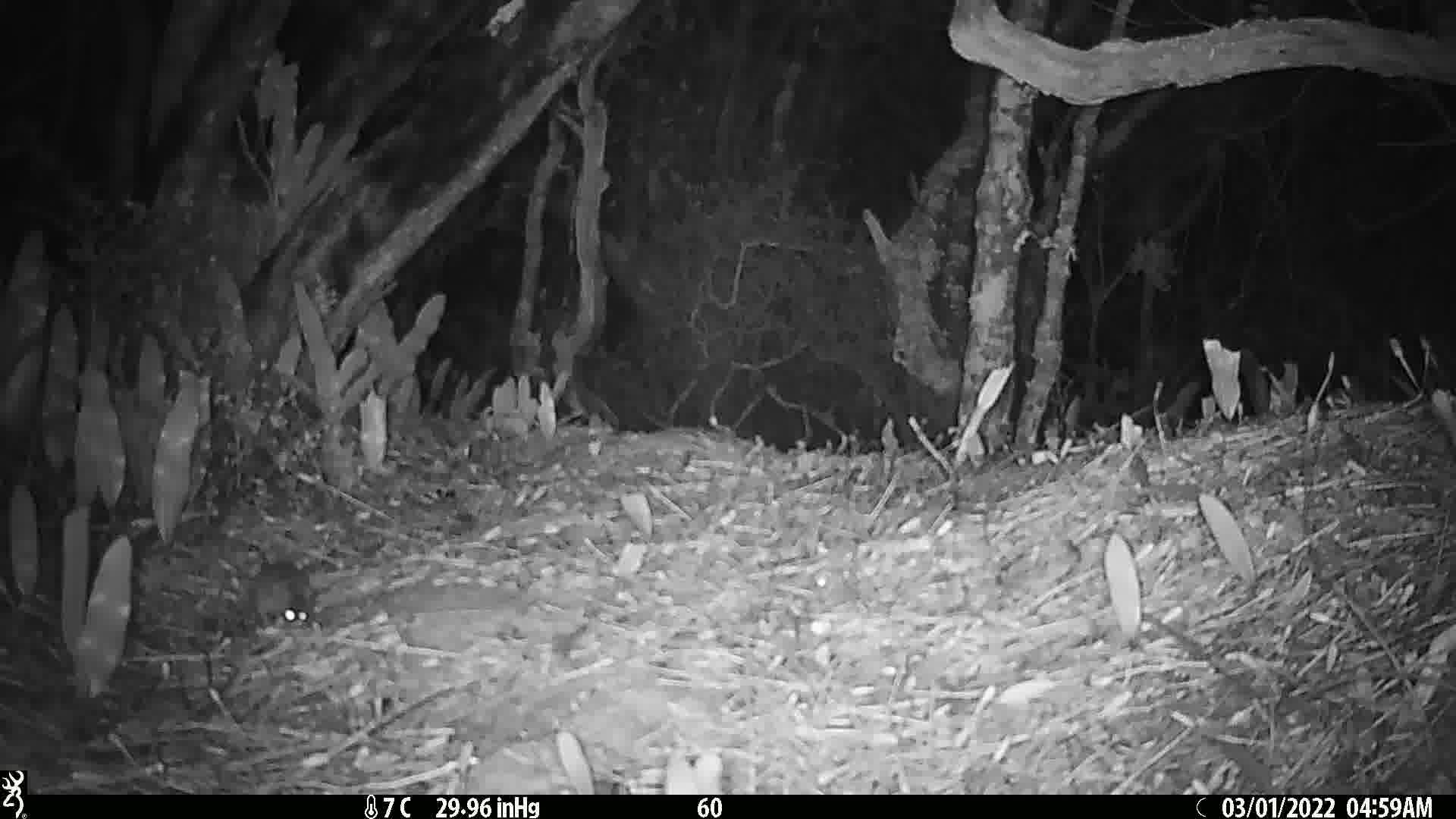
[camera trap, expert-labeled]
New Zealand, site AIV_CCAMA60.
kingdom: Animalia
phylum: Chordata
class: Mammalia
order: Rodentia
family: Muridae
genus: Mus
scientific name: Mus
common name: mouse